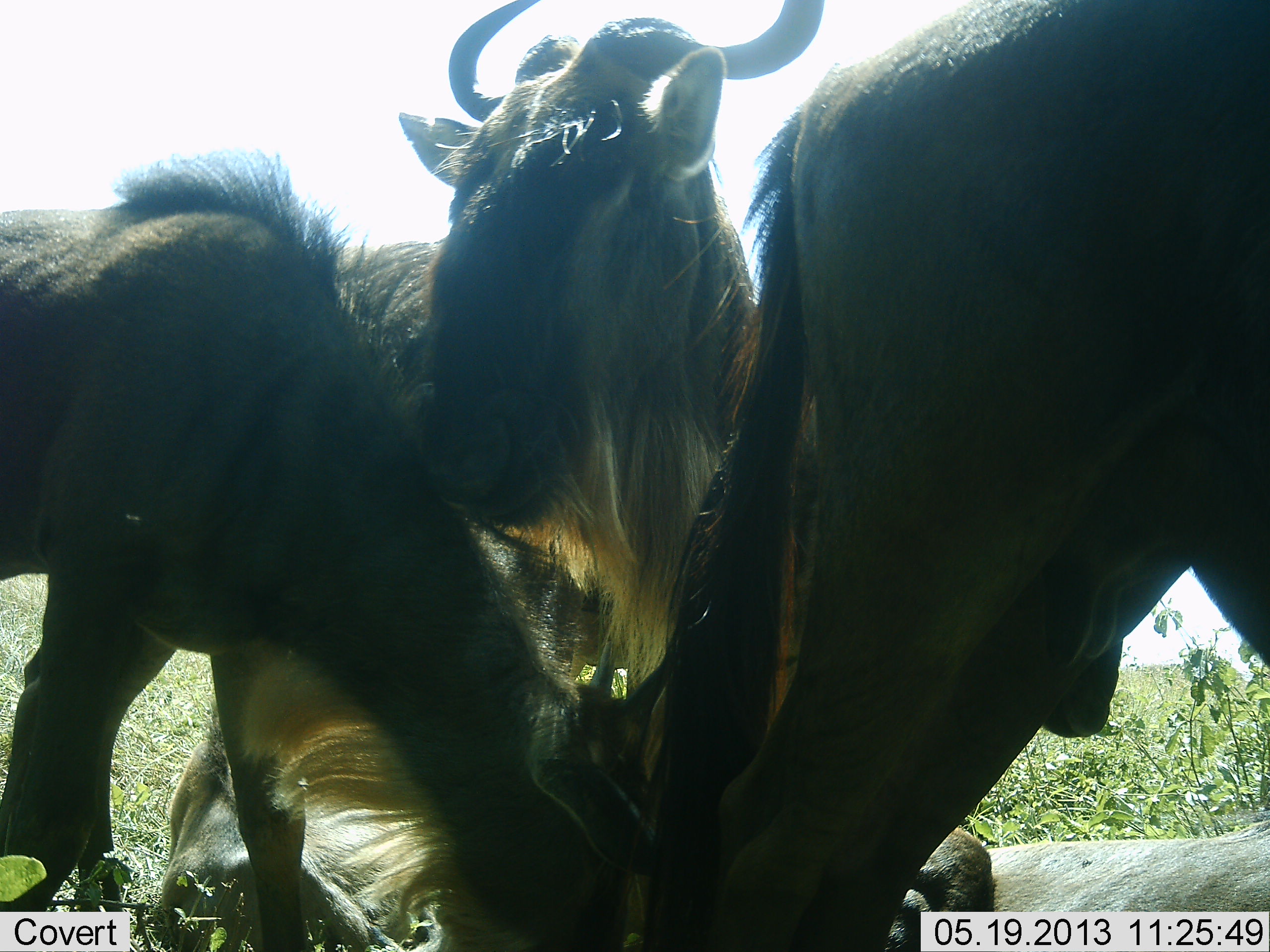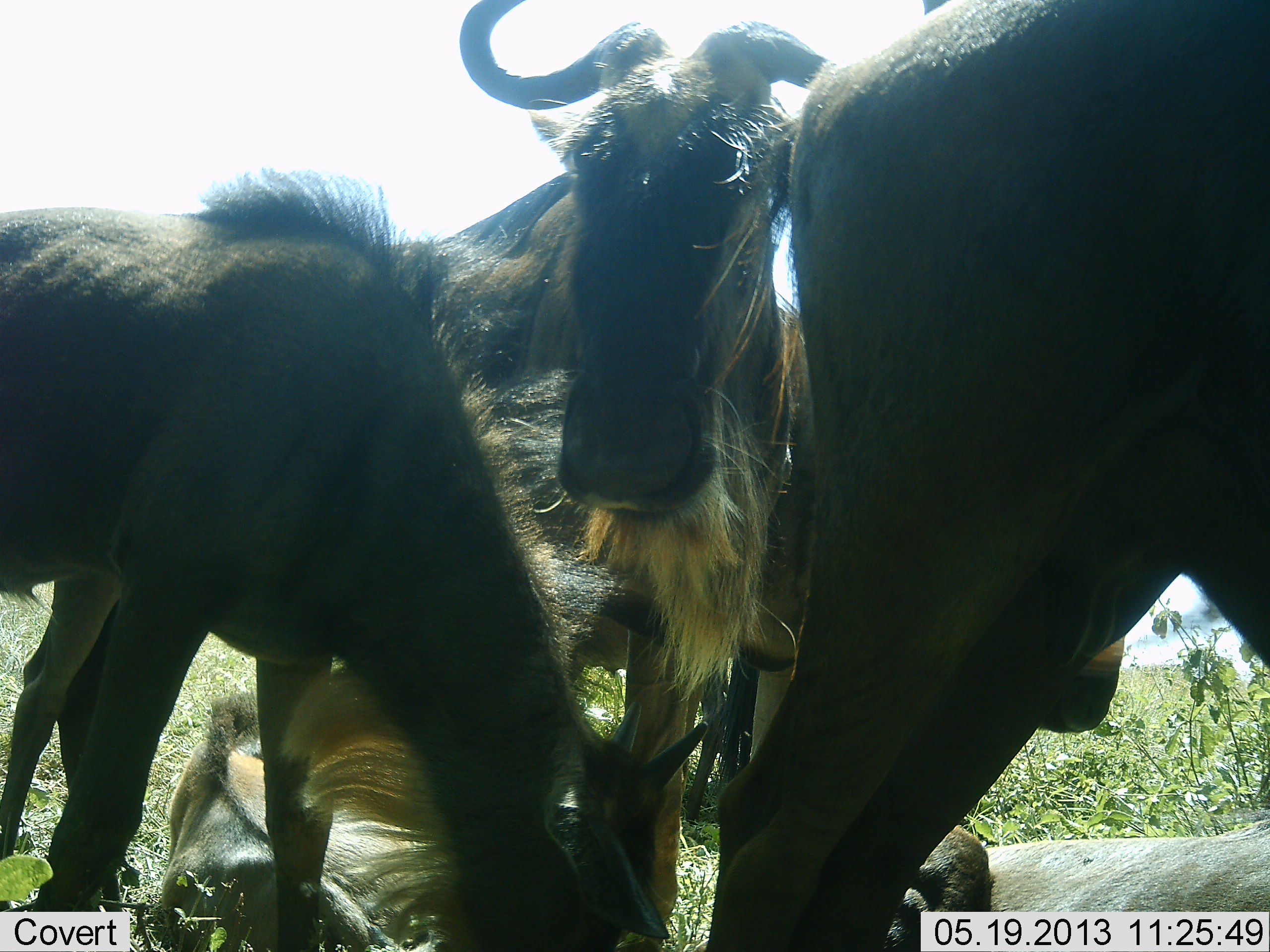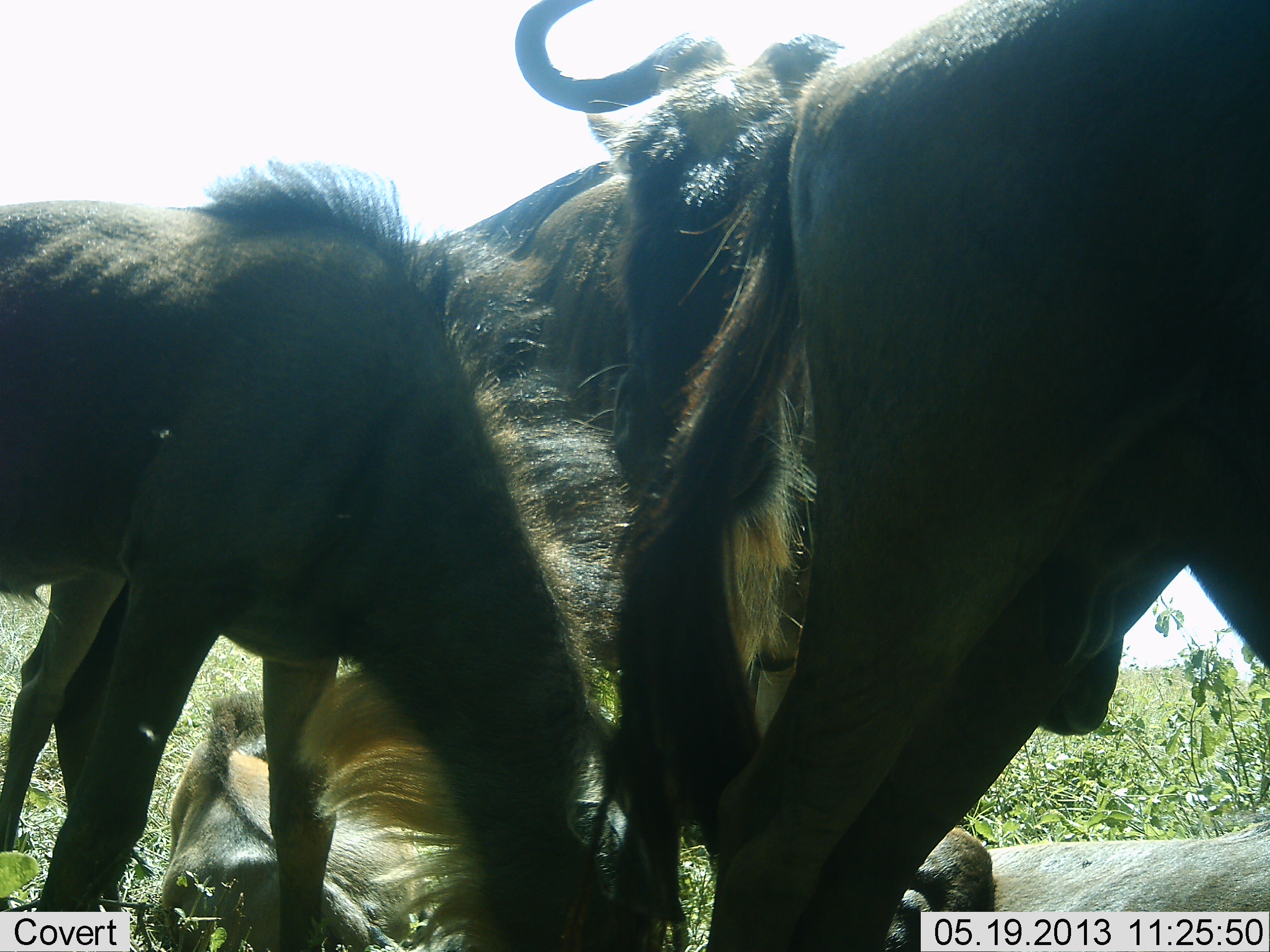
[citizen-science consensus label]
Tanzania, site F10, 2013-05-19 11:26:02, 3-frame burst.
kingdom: Animalia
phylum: Chordata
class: Mammalia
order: Artiodactyla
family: Bovidae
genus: Connochaetes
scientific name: Connochaetes taurinus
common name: blue wildebeest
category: wildebeest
Wildebeest (blue wildebeest) (Connochaetes taurinus), count 5. Behavior (volunteer vote fractions): standing 67%, resting 57%, moving 19%, interacting 29%. Young present (vote fraction): 33%. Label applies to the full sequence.